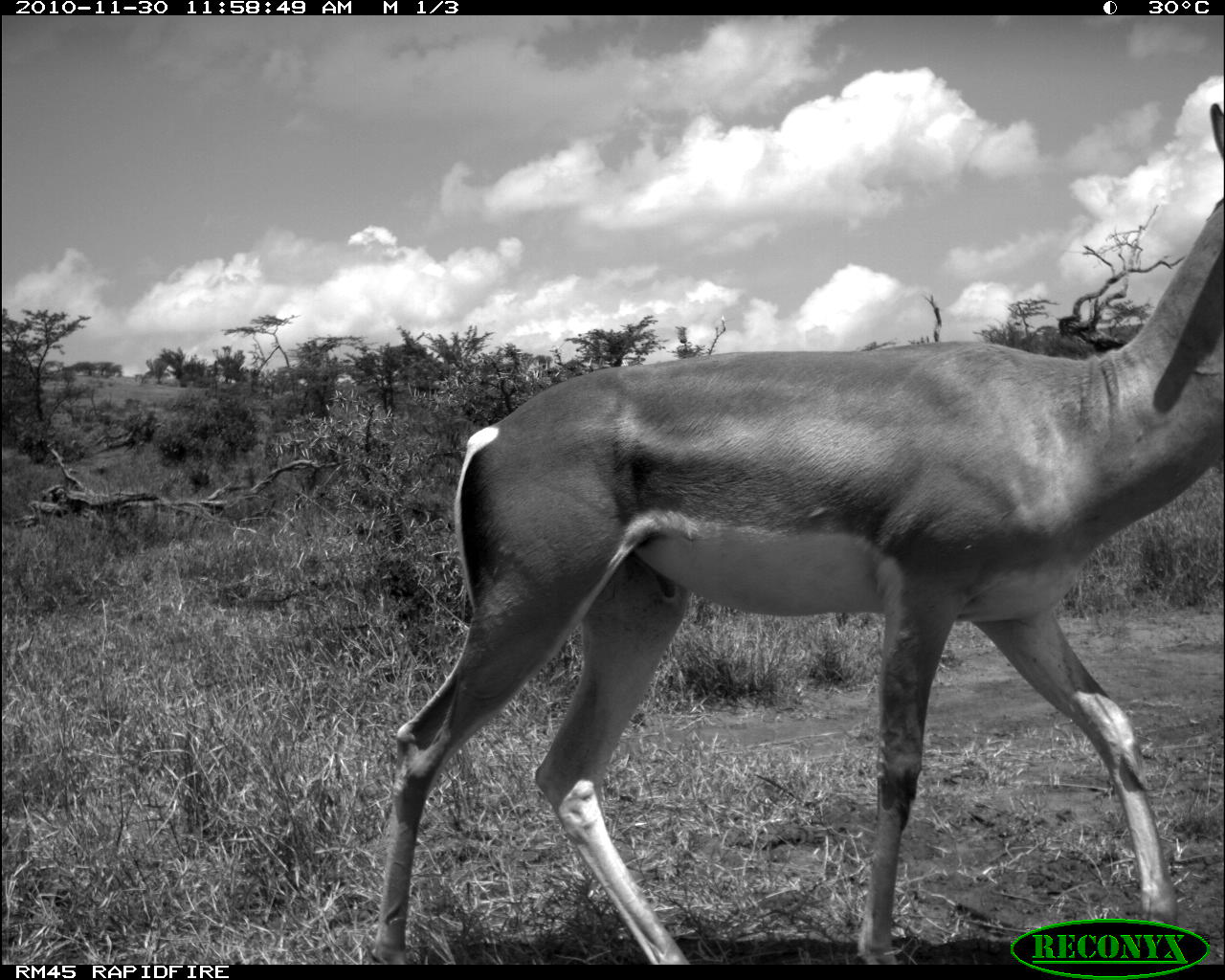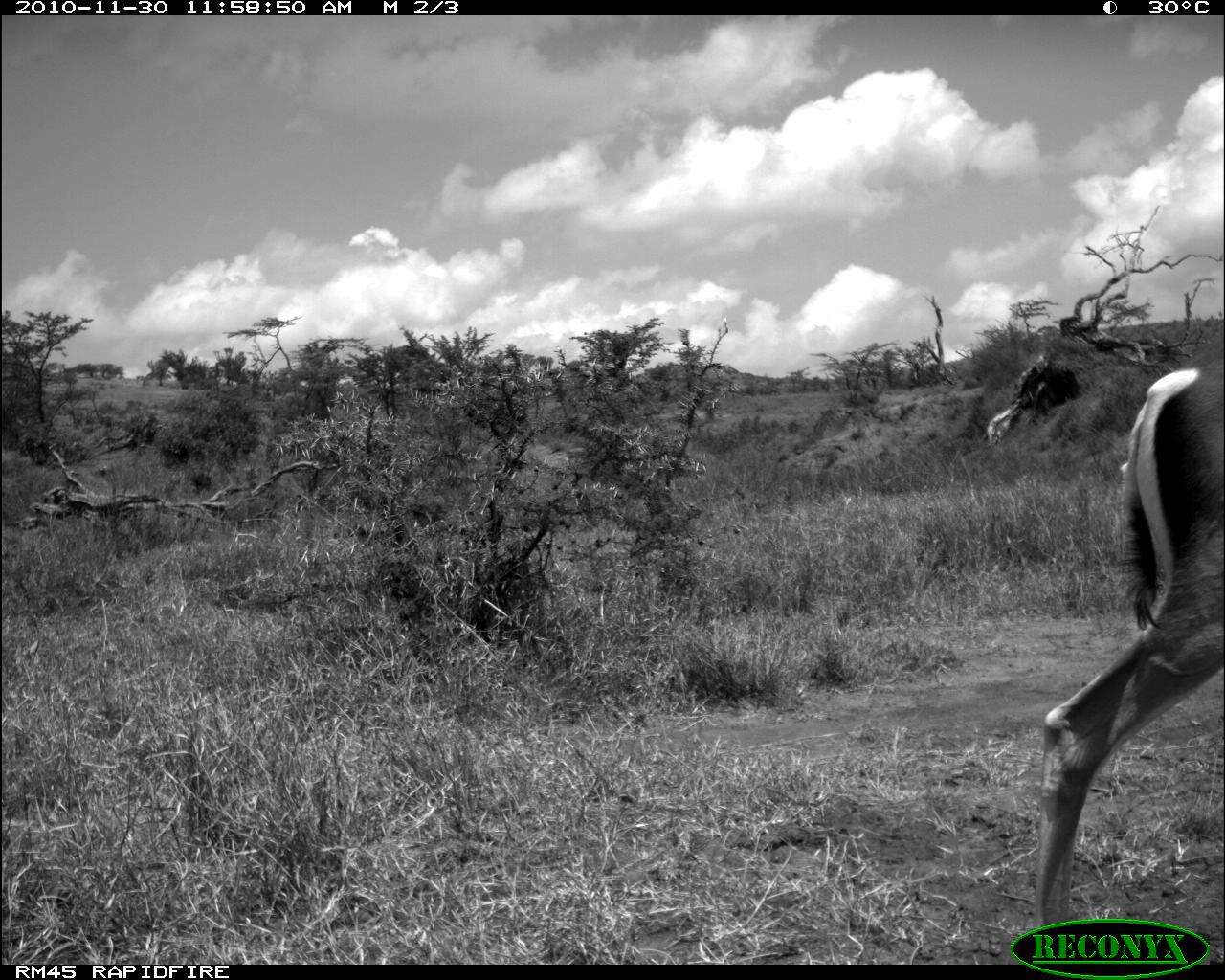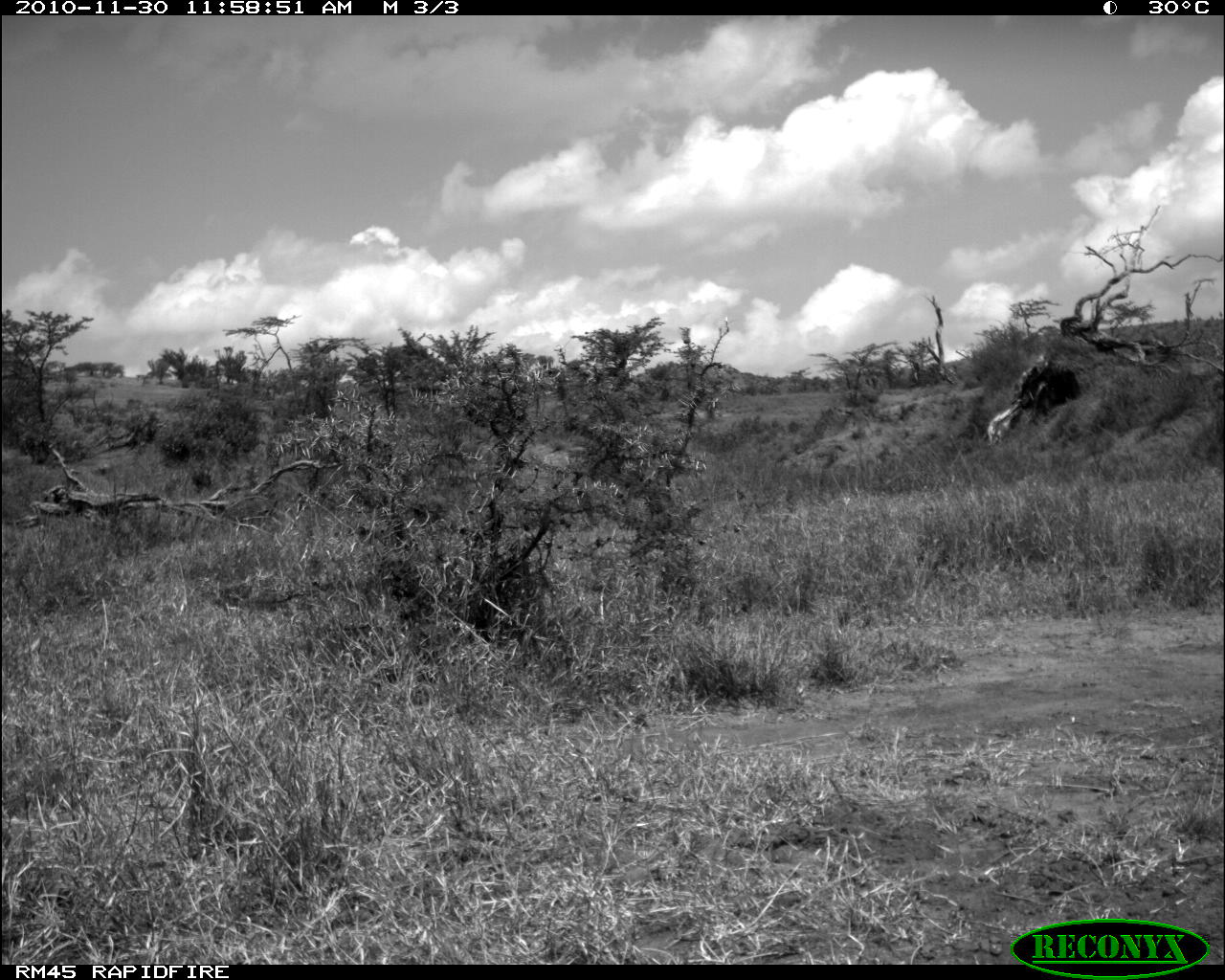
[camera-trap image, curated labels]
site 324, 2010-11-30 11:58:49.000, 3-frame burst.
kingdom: Animalia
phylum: Chordata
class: Mammalia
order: Artiodactyla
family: Bovidae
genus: Nanger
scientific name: Nanger granti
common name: grant's gazelle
Nanger granti (grant's gazelle), count 1.